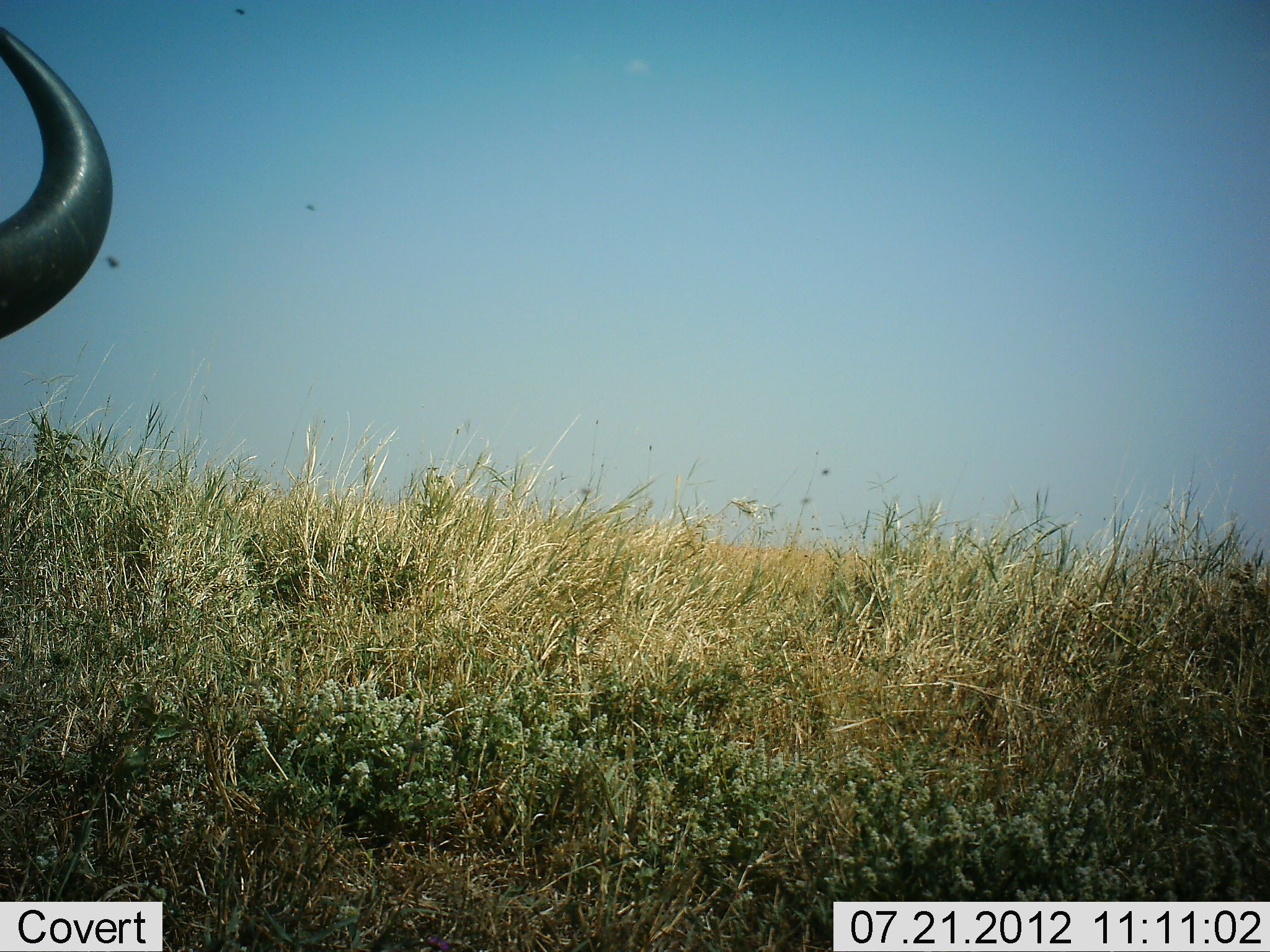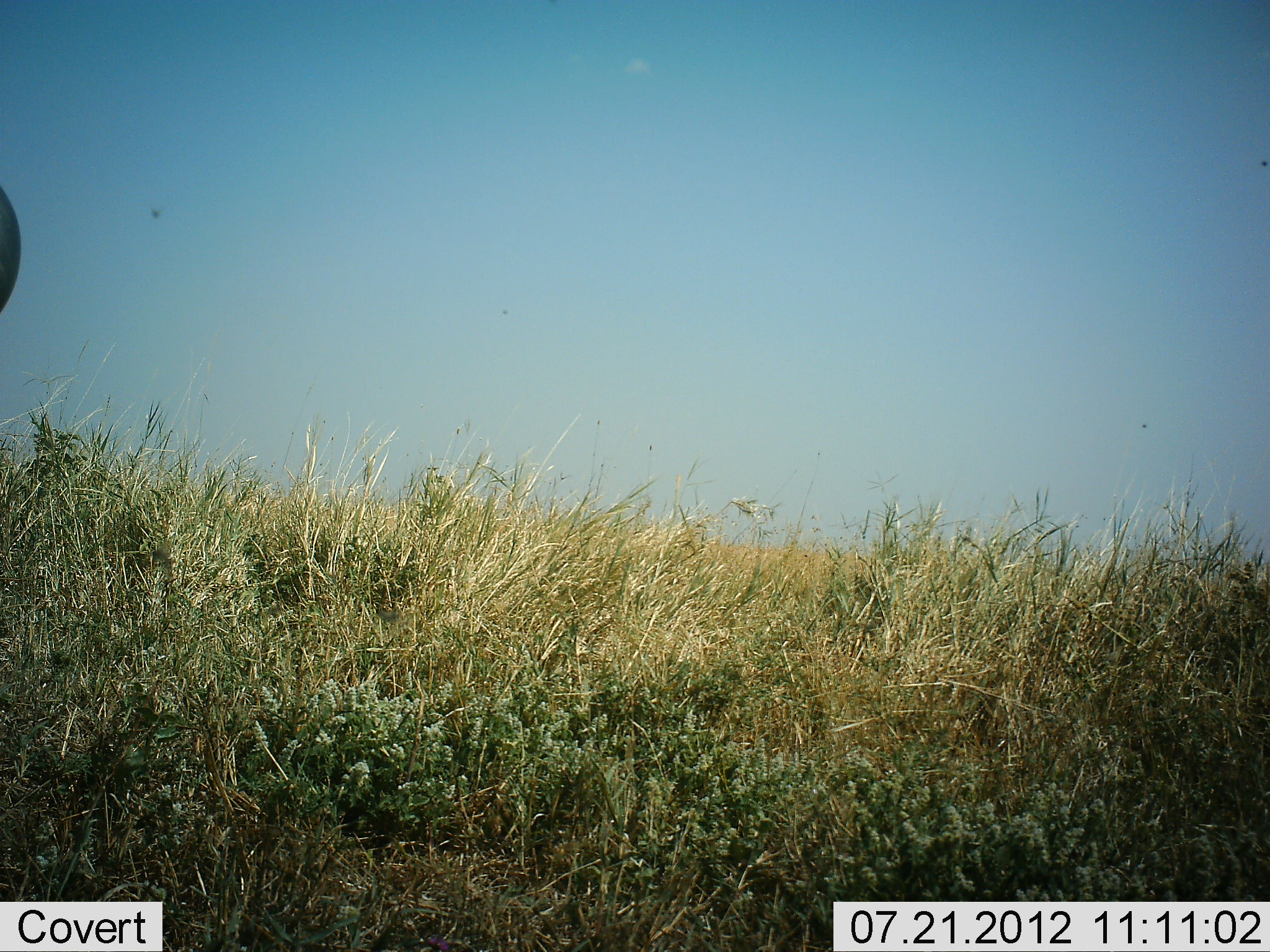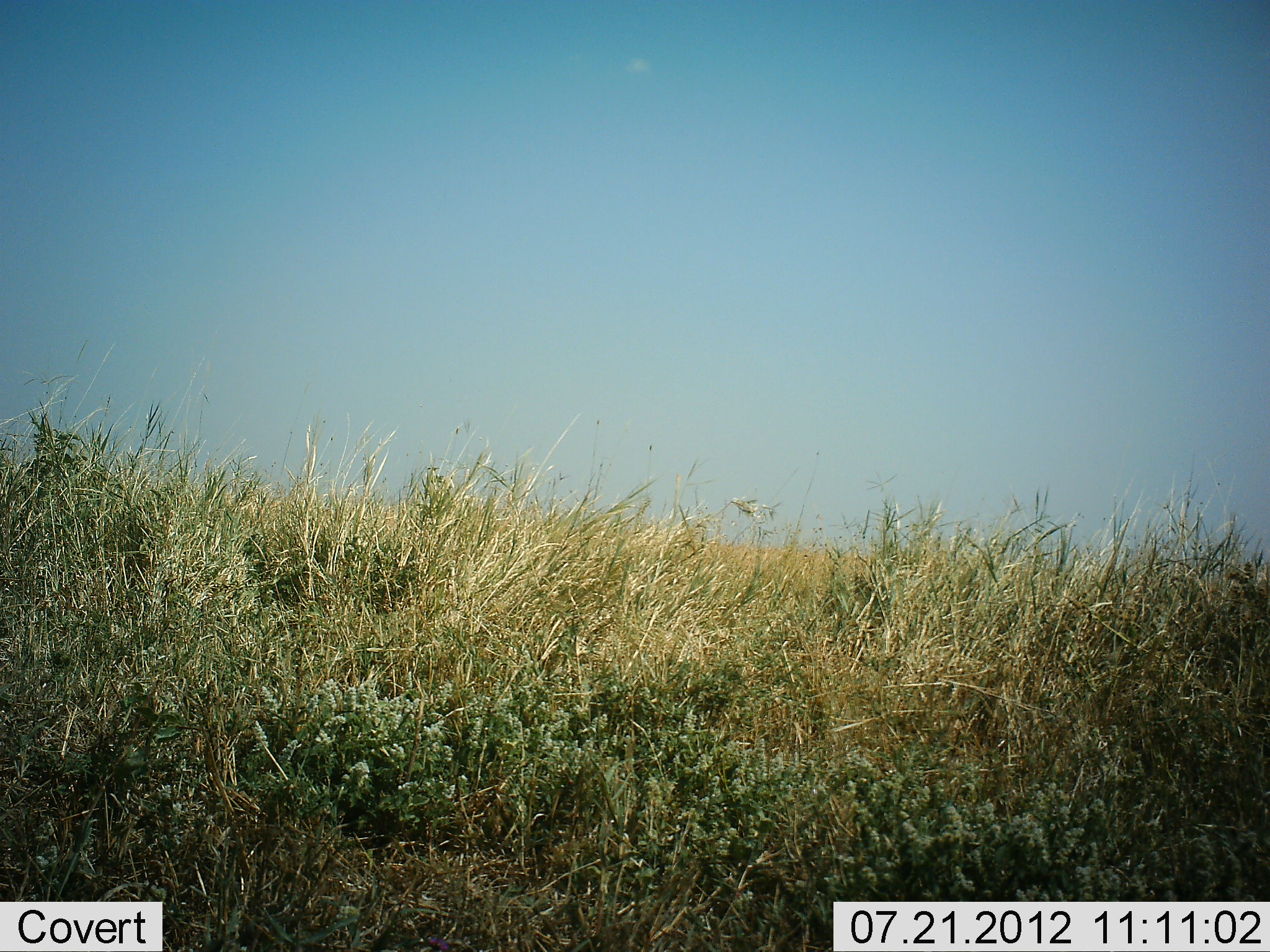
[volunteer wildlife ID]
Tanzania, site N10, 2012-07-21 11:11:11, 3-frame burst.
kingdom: Animalia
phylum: Chordata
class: Mammalia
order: Artiodactyla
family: Bovidae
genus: Connochaetes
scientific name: Connochaetes taurinus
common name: blue wildebeest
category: wildebeest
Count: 1.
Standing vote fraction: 80%.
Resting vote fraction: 0%.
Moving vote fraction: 20%.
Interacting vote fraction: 0%.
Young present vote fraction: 0%.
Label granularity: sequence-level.